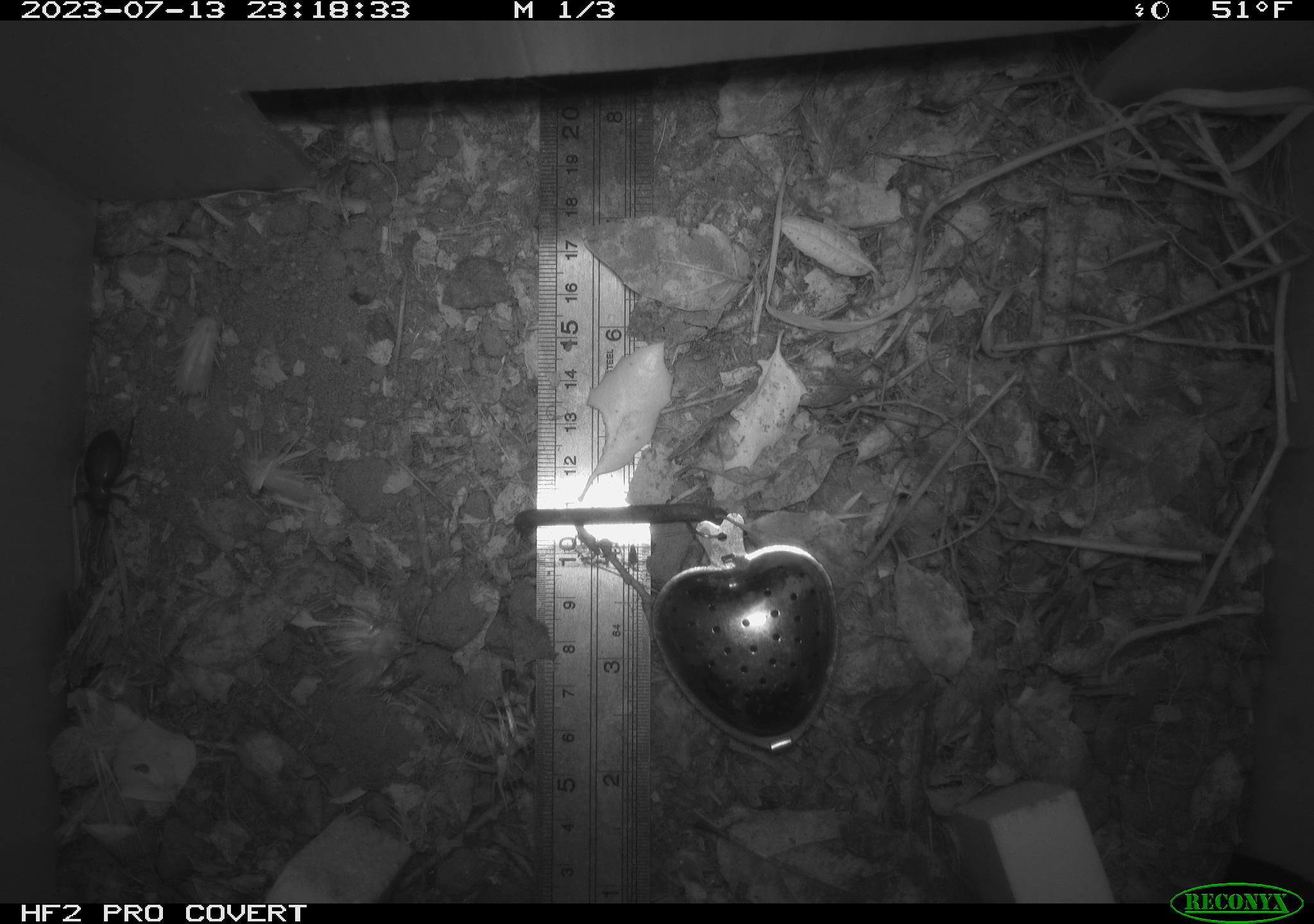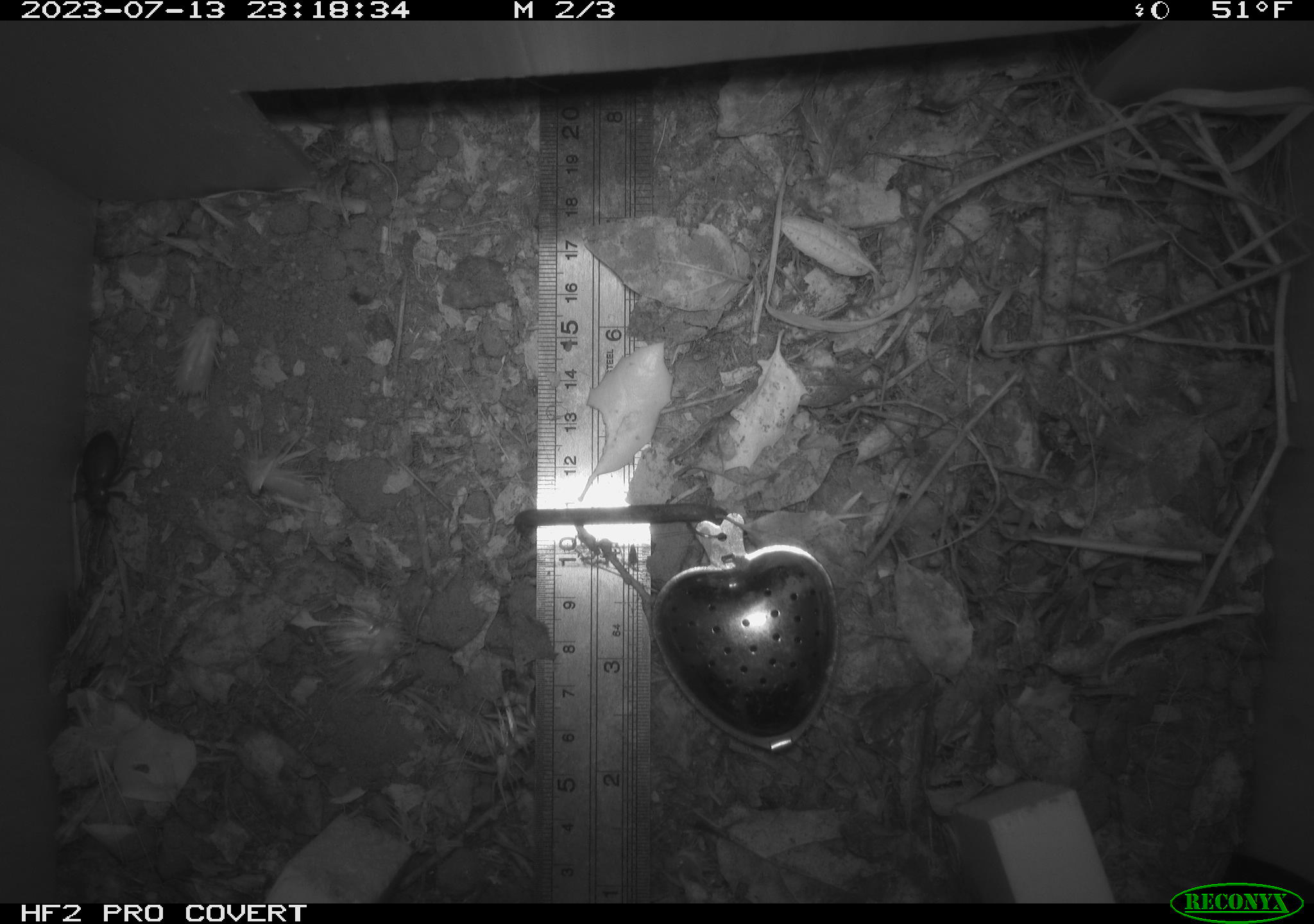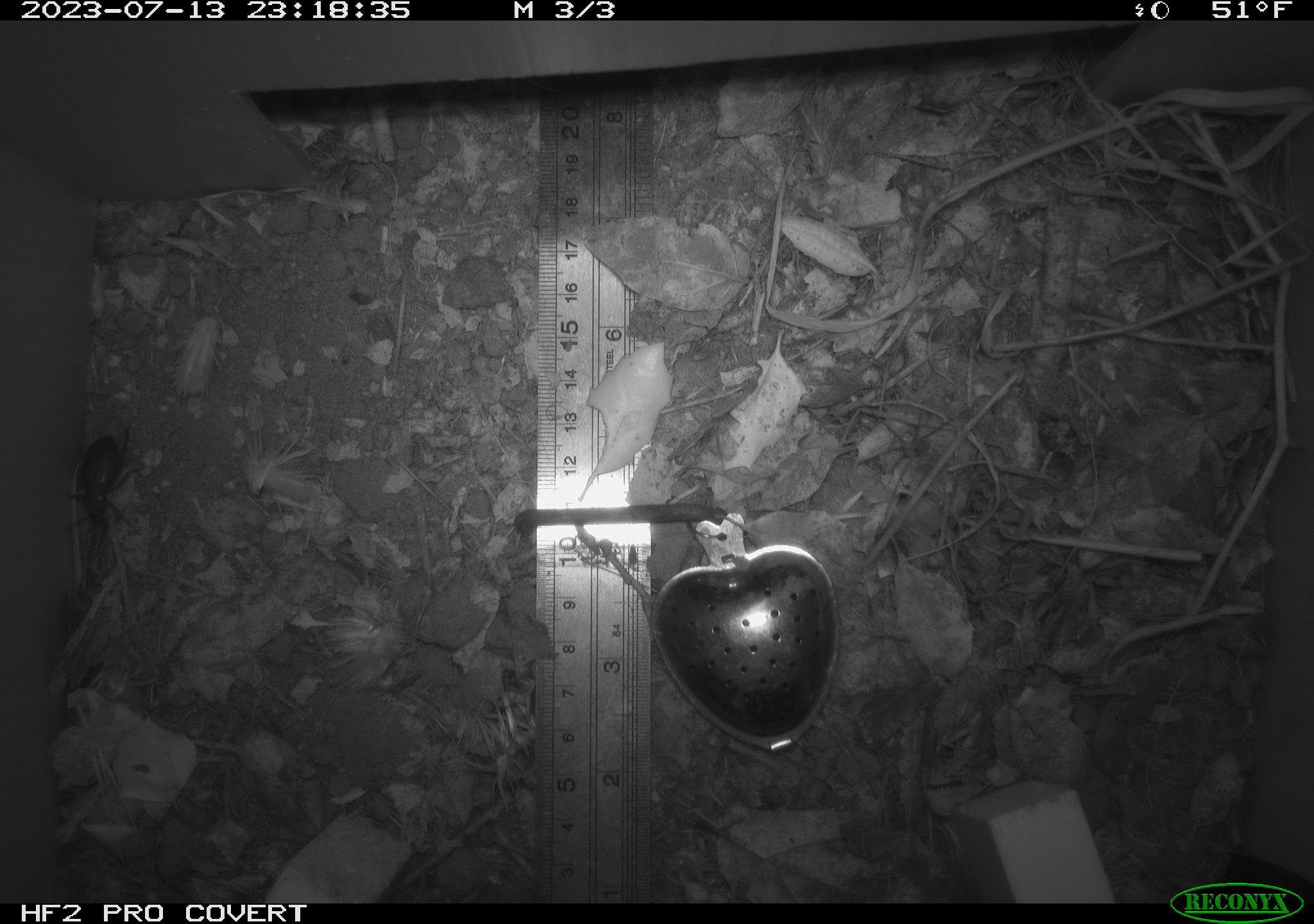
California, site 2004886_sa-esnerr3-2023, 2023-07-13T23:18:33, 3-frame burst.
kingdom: Animalia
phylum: Arthropoda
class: Insecta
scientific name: Insecta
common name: insect